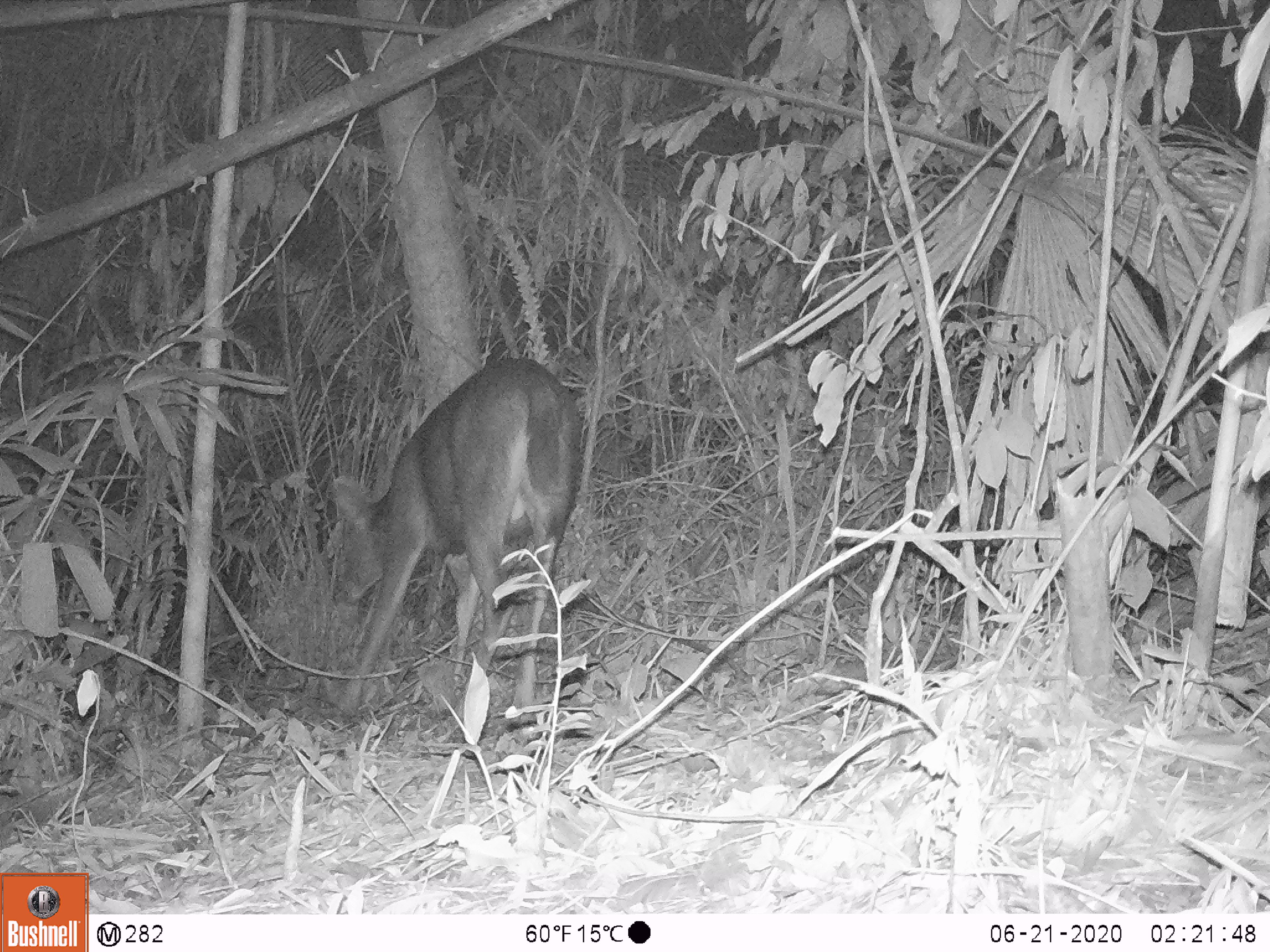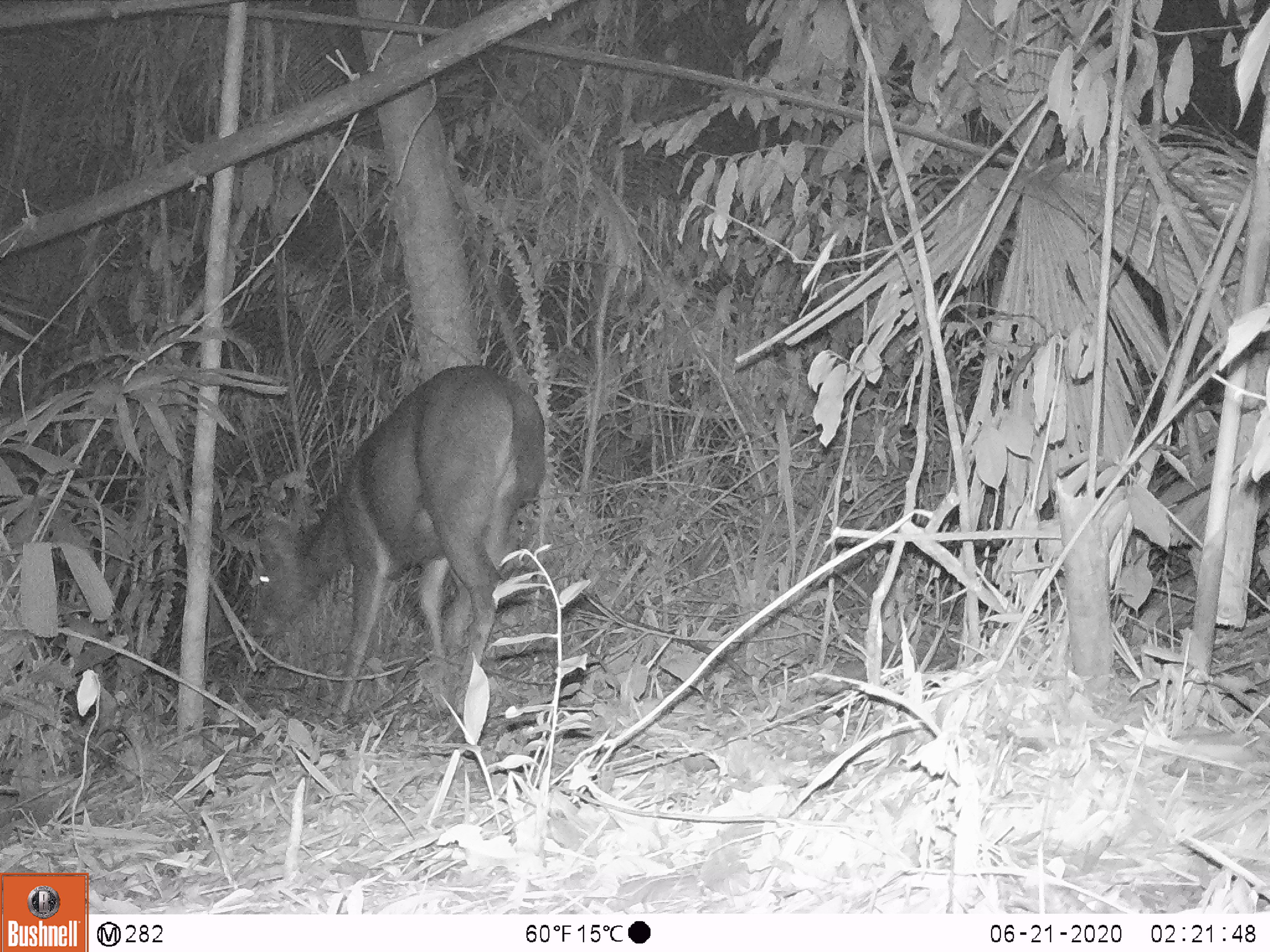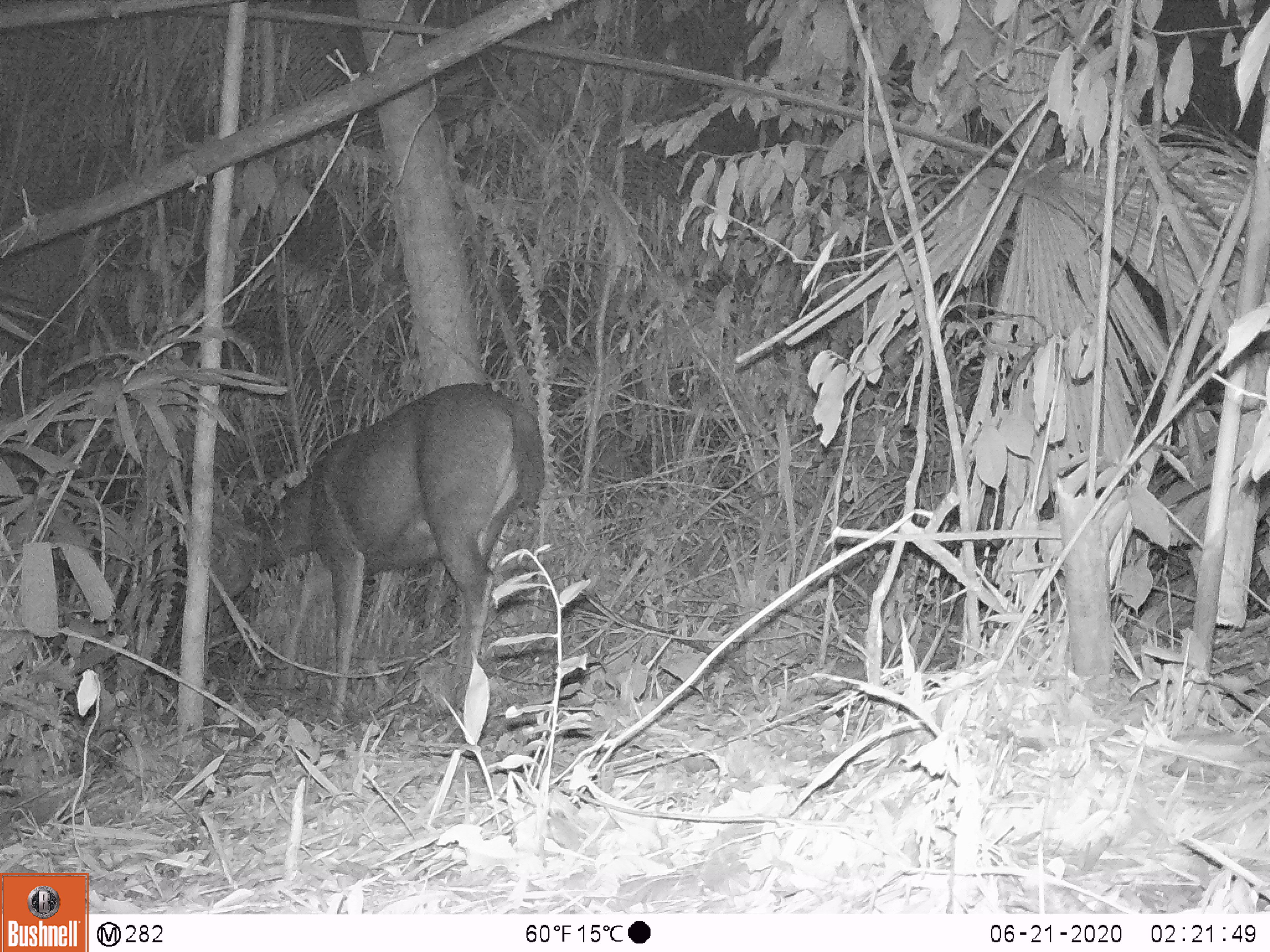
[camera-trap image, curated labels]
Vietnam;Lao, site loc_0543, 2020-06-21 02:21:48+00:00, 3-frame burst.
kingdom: Animalia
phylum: Chordata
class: Mammalia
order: Artiodactyla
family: Cervidae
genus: Rusa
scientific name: Rusa unicolor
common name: sambar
Sambar (Rusa unicolor). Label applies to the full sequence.